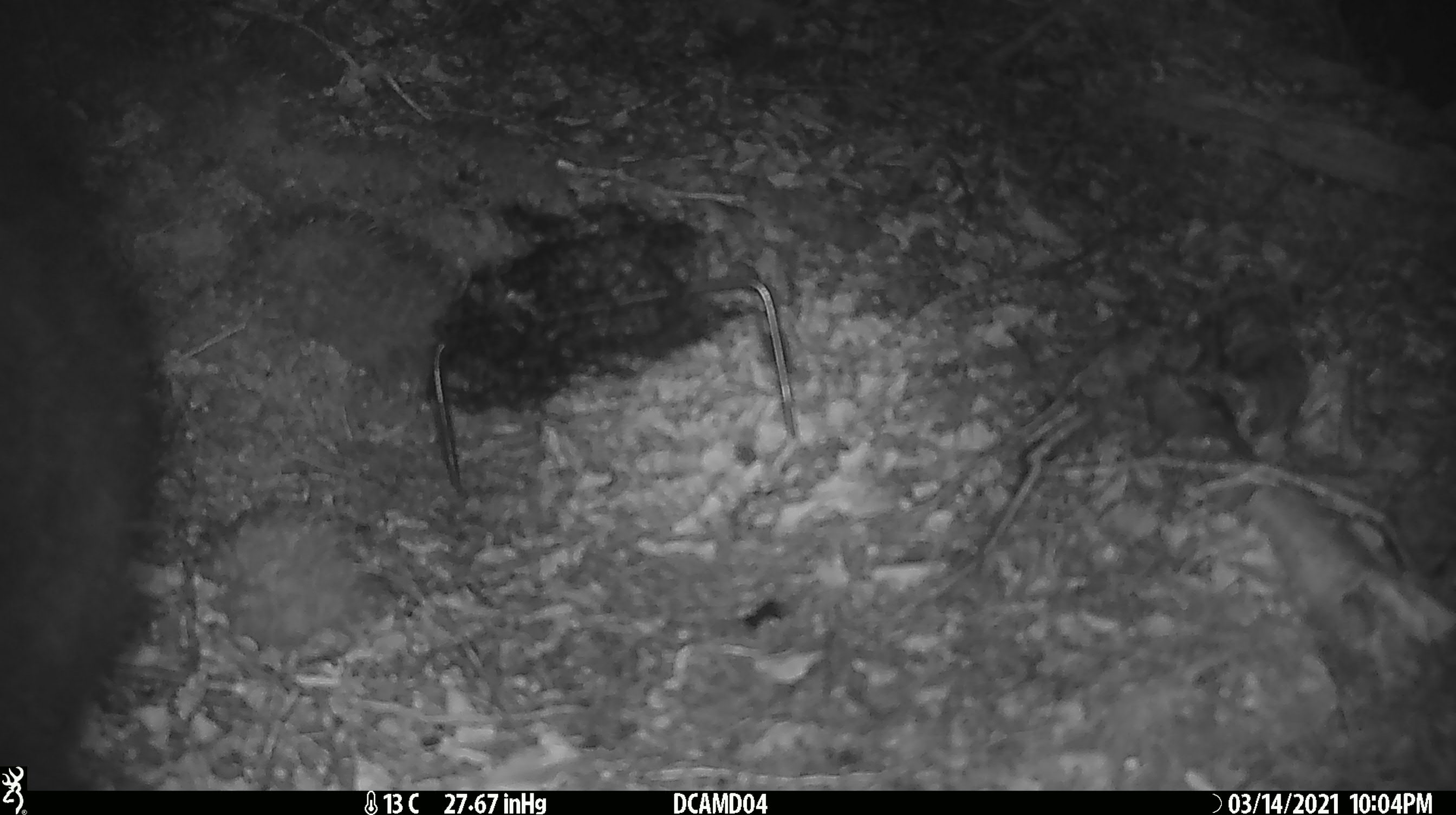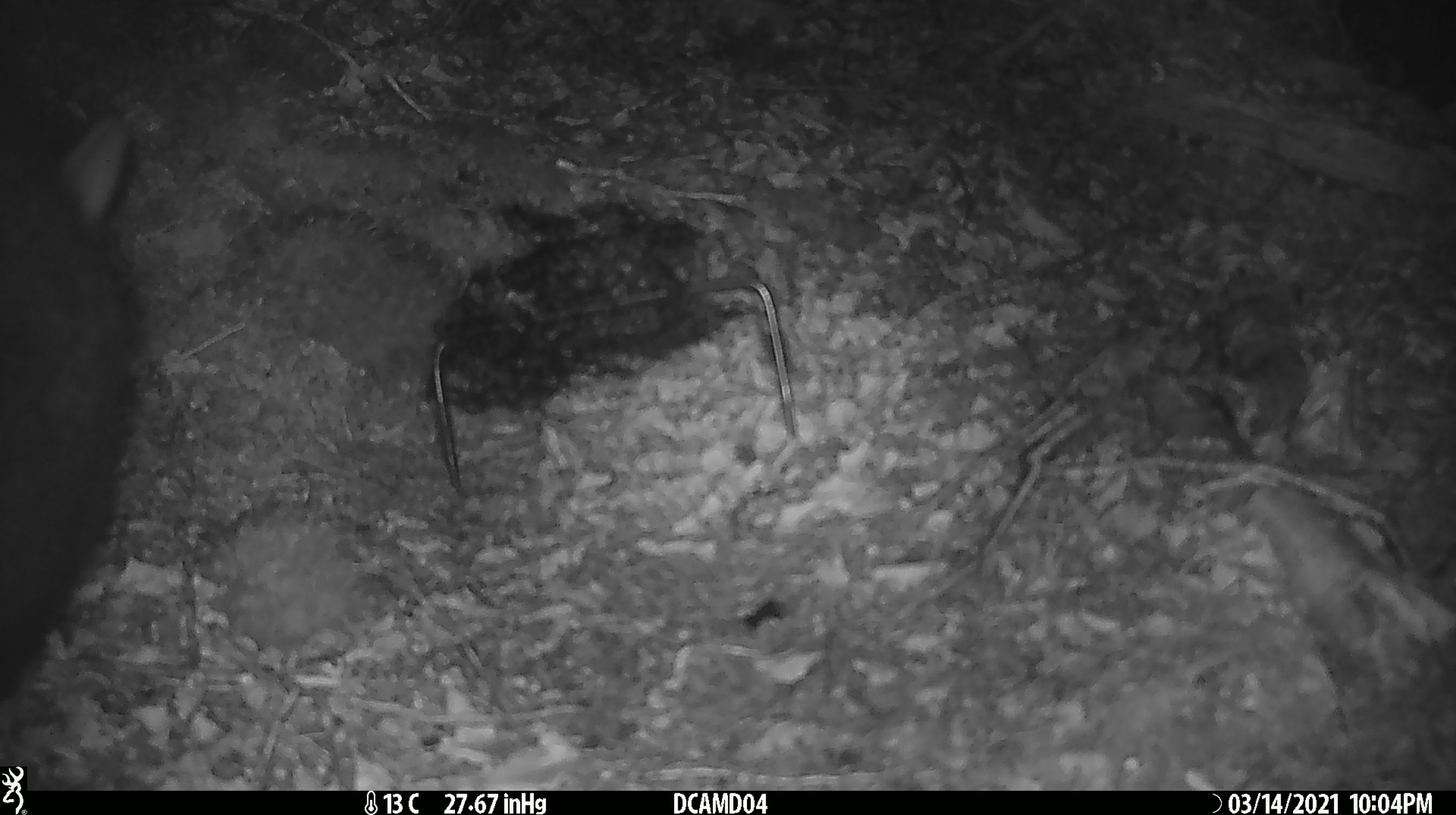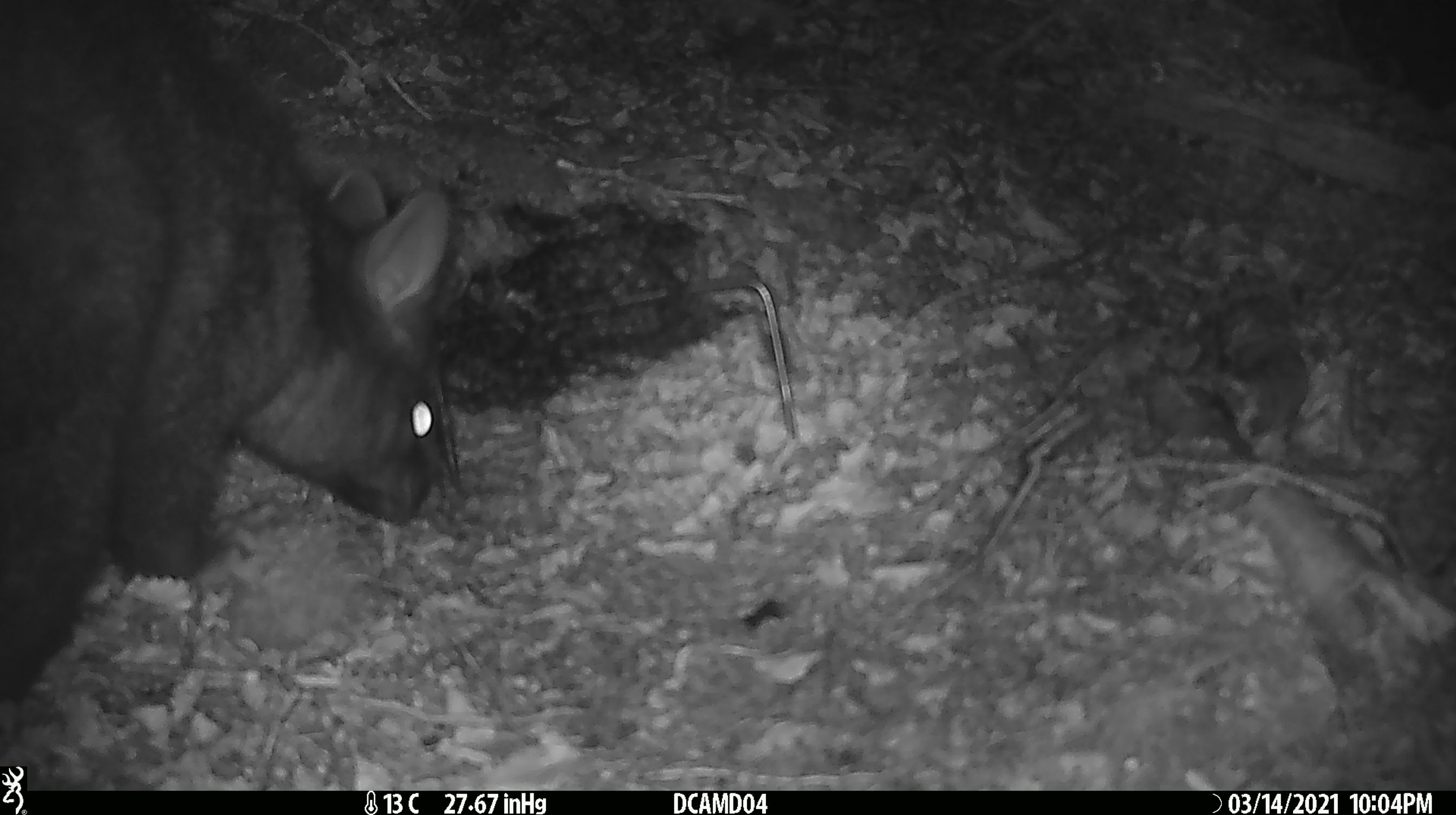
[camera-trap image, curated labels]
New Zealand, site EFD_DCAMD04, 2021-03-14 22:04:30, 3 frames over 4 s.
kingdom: Animalia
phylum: Chordata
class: Mammalia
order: Diprotodontia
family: Phalangeridae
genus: Trichosurus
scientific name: Trichosurus vulpecula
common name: common brushtail possum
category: possum